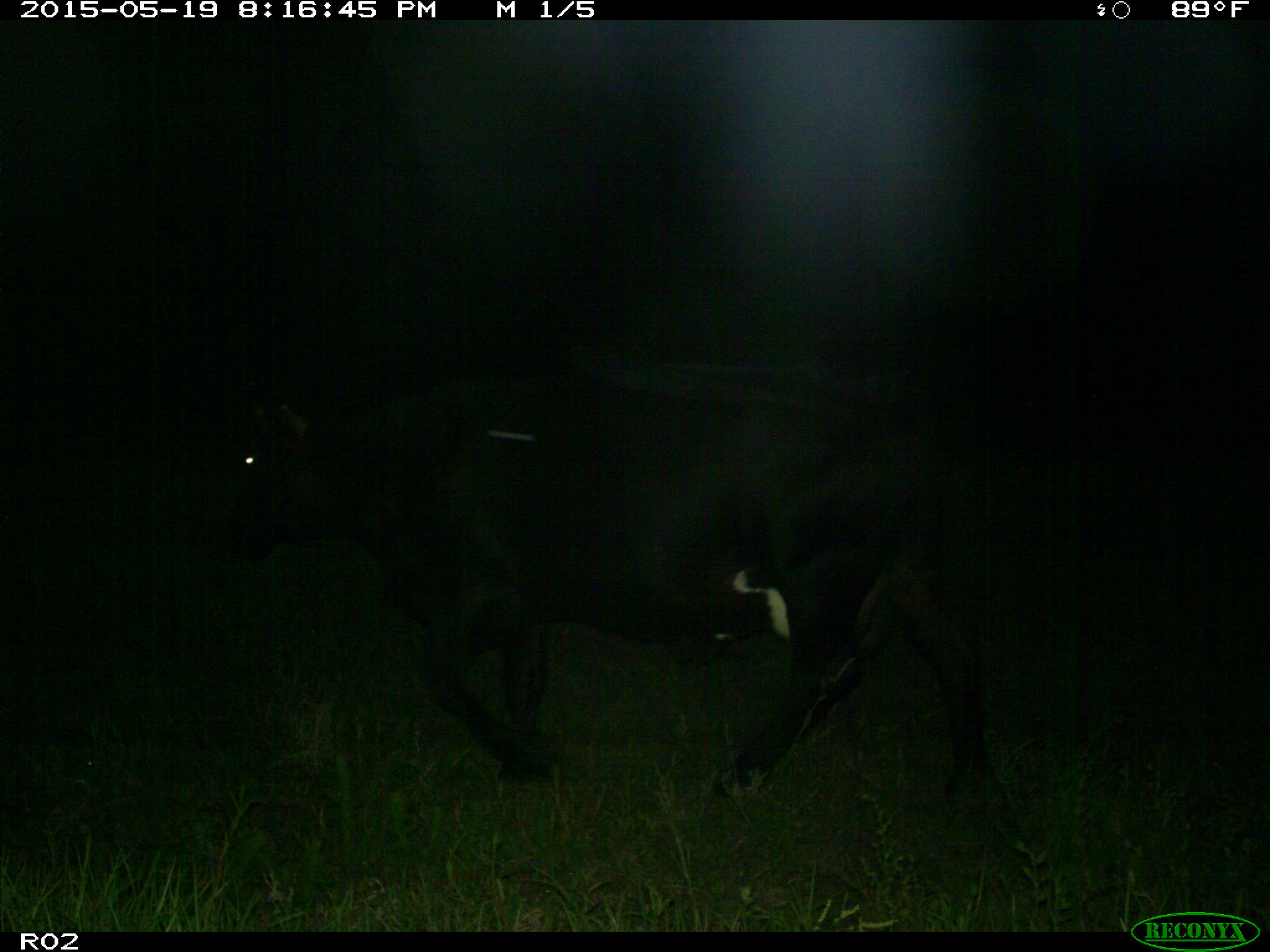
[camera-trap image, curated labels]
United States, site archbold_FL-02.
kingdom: Animalia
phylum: Chordata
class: Mammalia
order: Artiodactyla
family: Bovidae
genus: Bos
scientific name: Bos taurus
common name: domestic cow